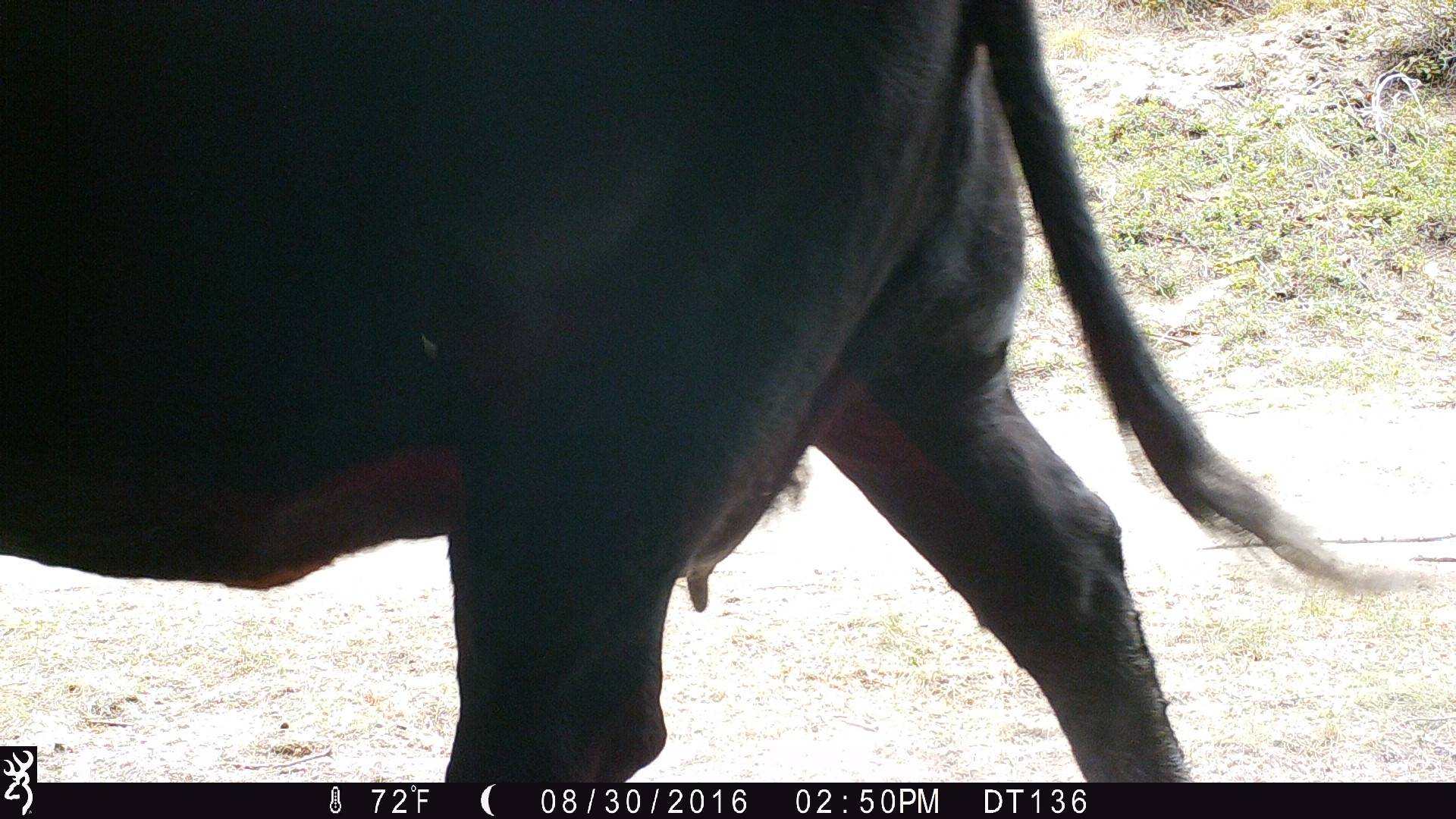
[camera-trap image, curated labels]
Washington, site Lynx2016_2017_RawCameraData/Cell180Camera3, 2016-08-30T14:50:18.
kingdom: Animalia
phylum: Chordata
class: Mammalia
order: Artiodactyla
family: Bovidae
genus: Bos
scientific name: Bos taurus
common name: domestic cattle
Domestic cattle (Bos taurus). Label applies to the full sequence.